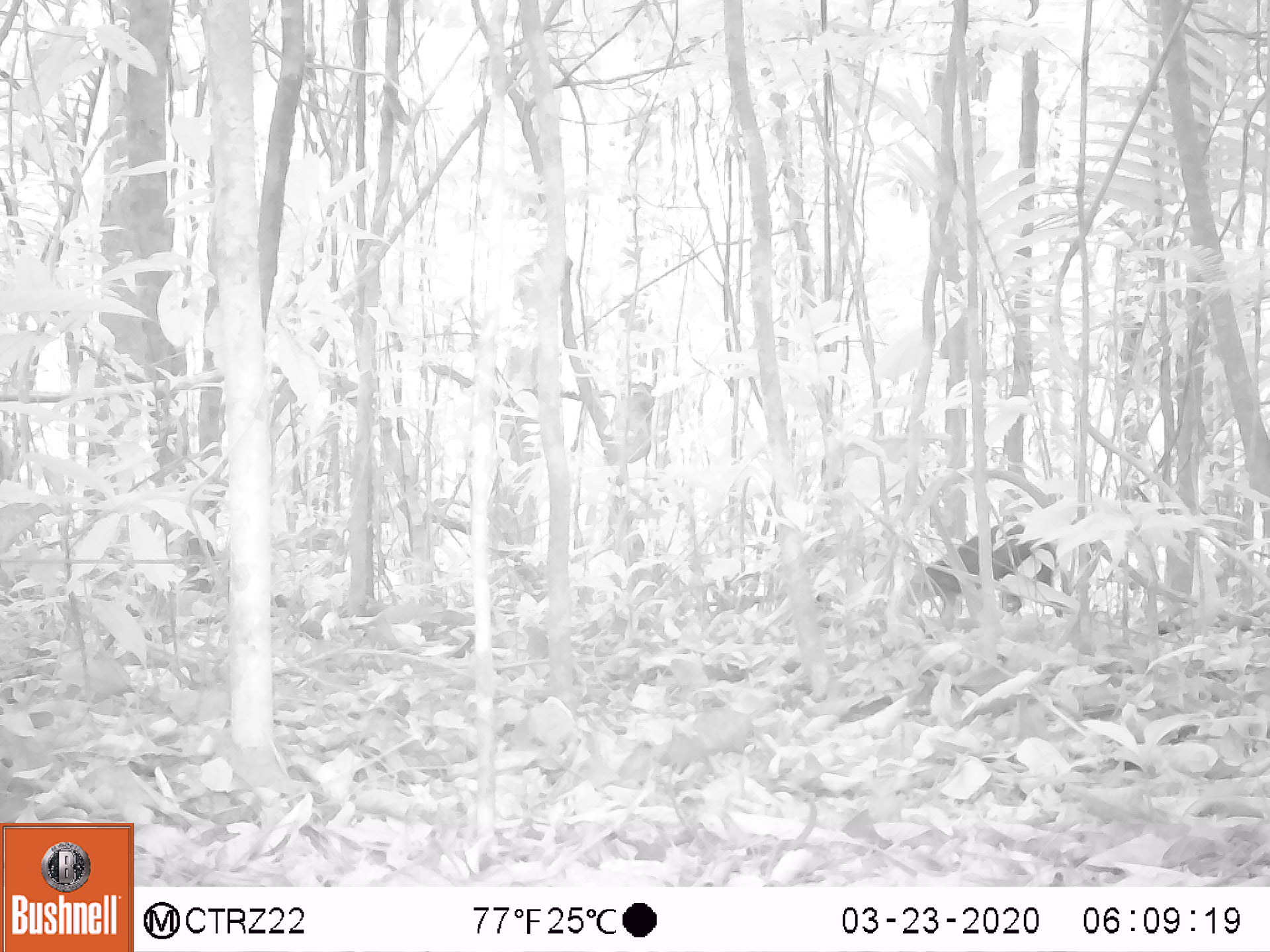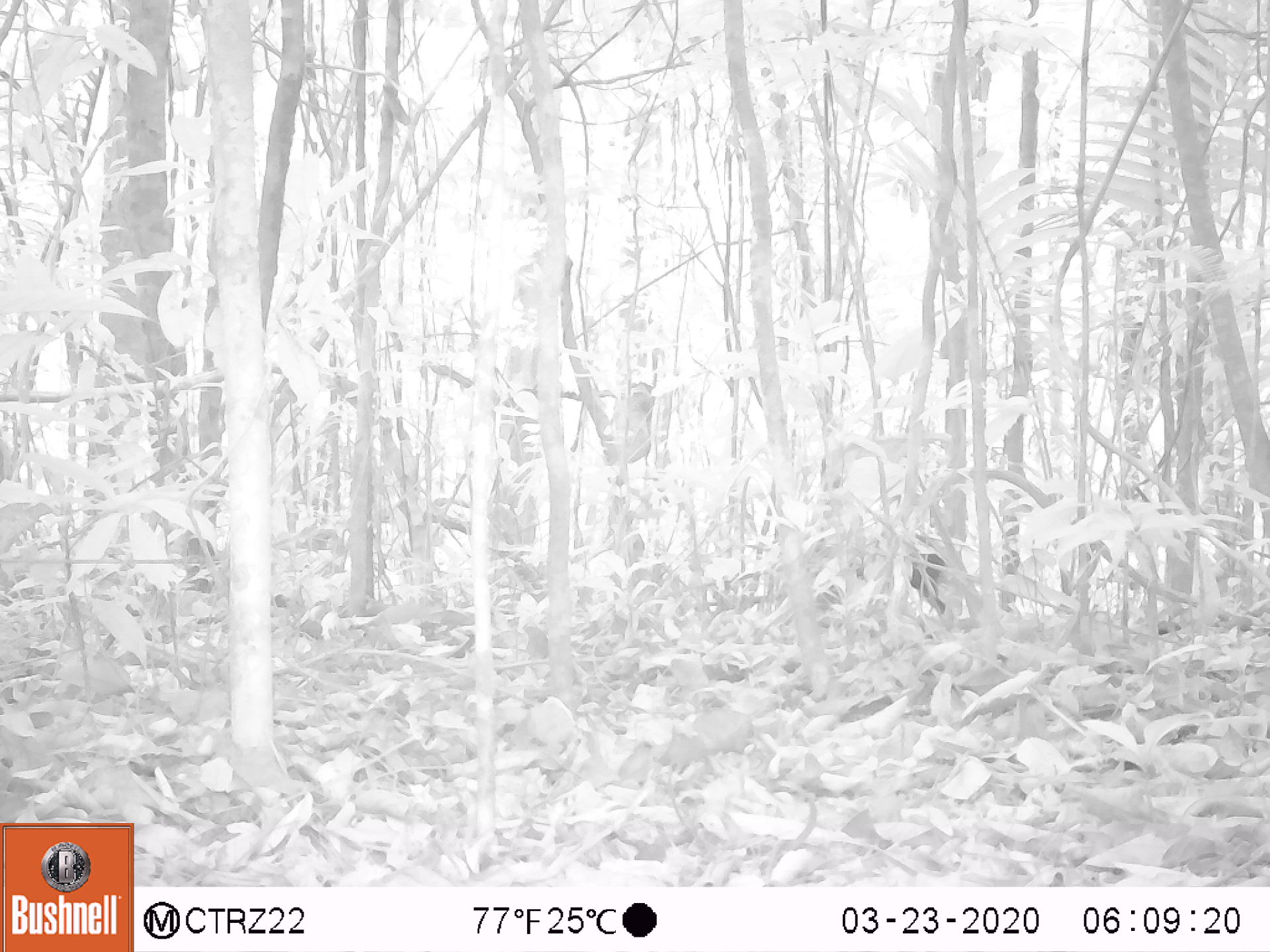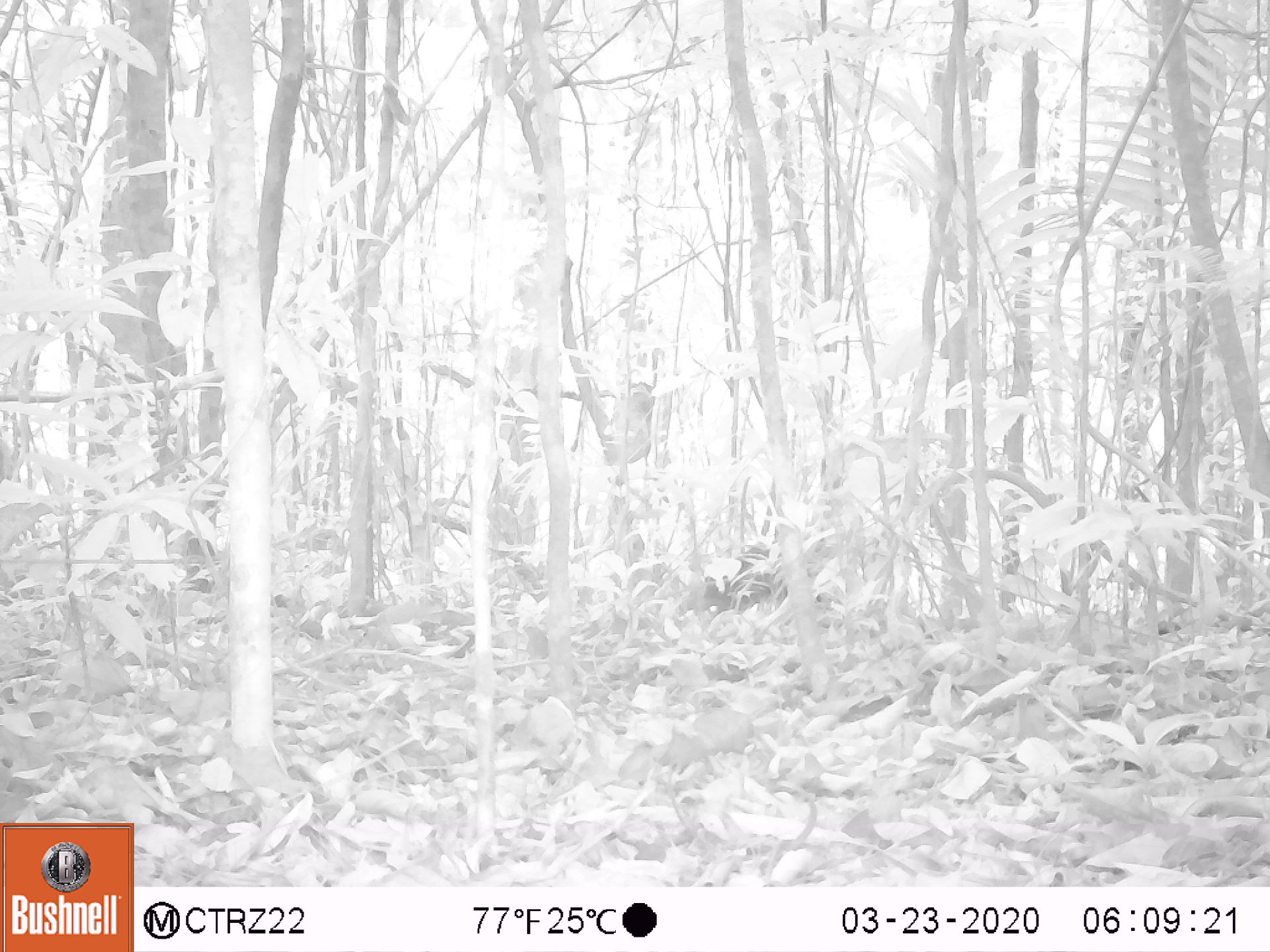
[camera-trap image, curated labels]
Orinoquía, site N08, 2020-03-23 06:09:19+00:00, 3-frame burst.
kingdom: Animalia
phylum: Chordata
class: Mammalia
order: Rodentia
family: Dasyproctidae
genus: Dasyprocta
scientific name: Dasyprocta fuliginosa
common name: black agouti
Black agouti (Dasyprocta fuliginosa).